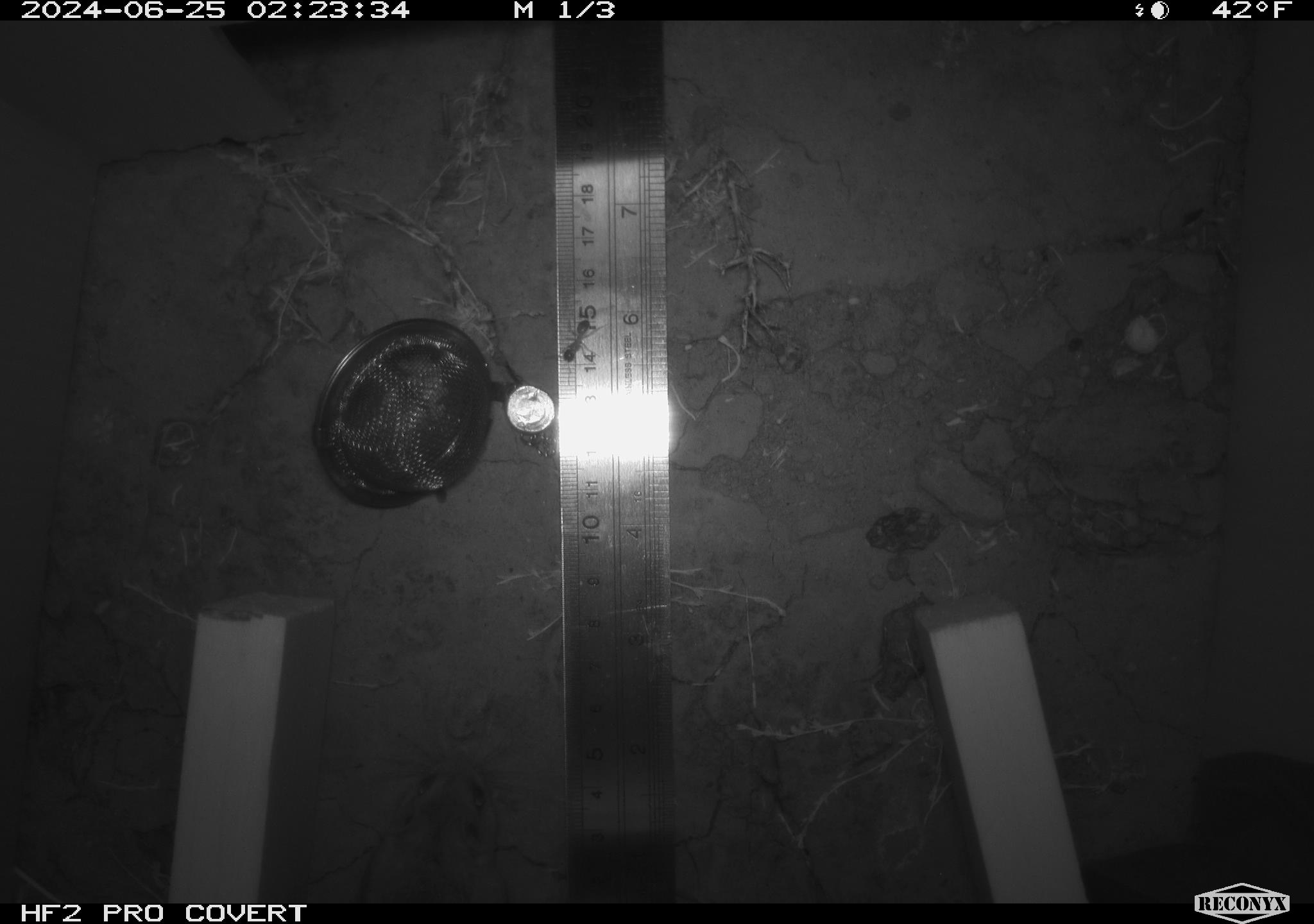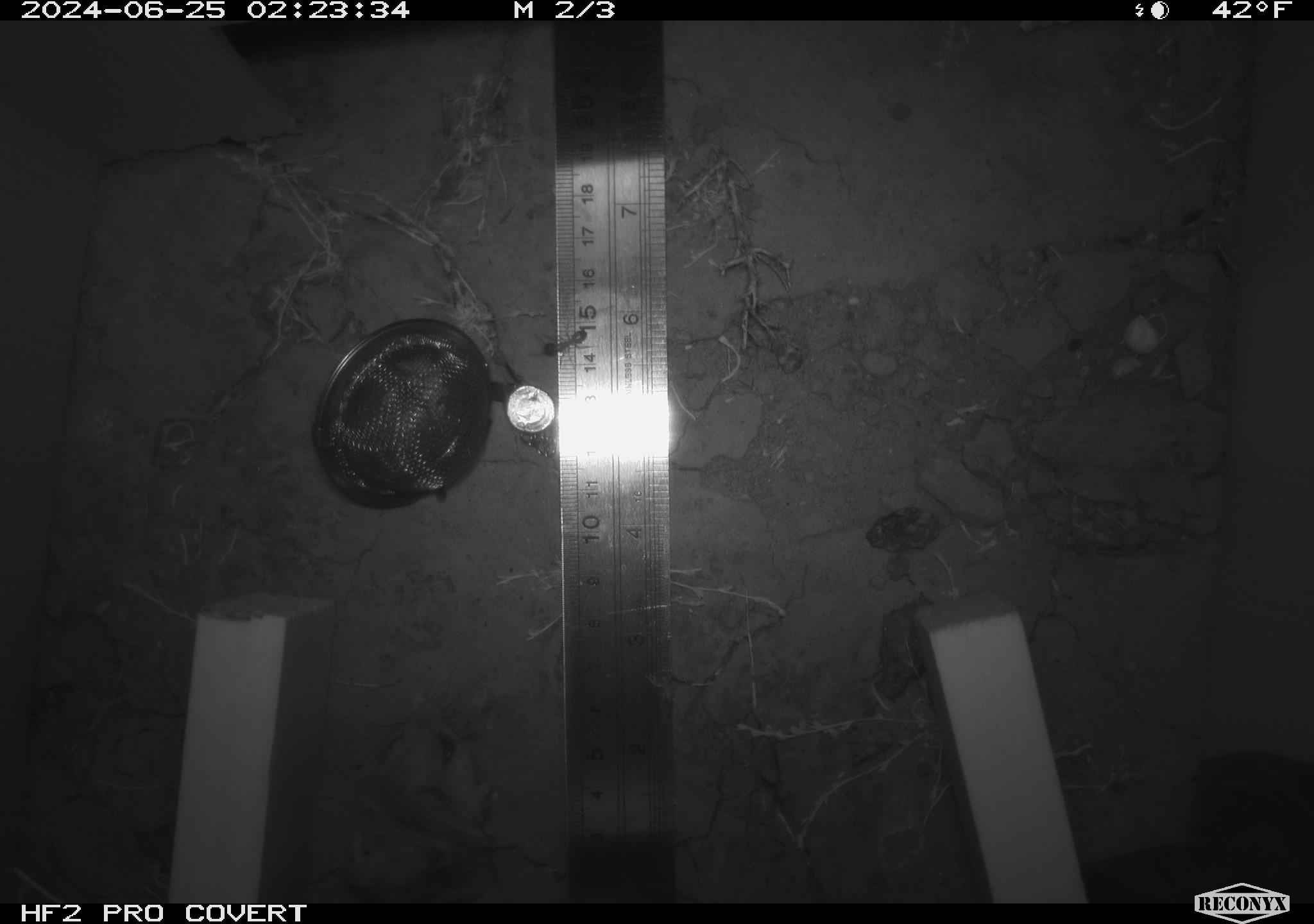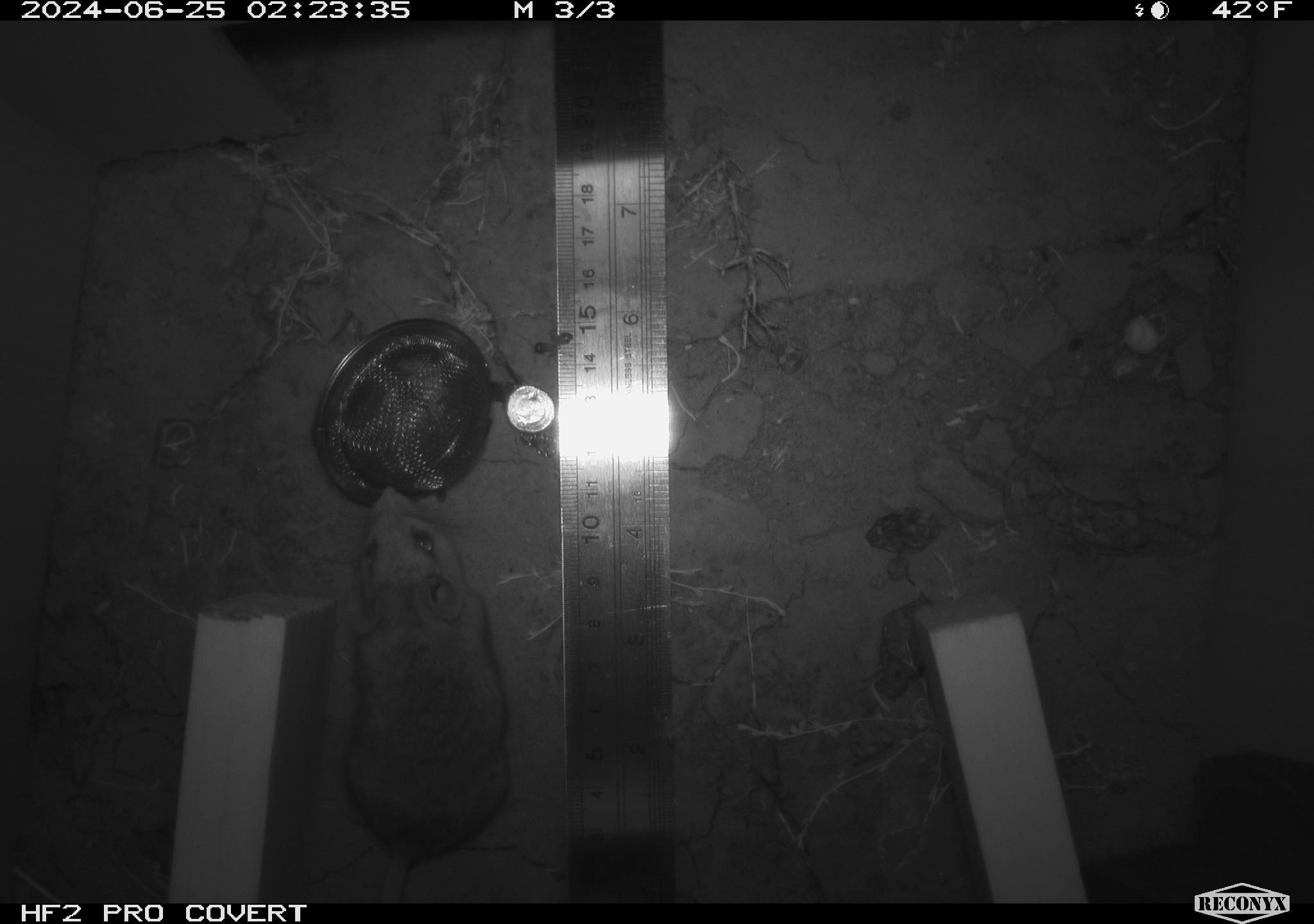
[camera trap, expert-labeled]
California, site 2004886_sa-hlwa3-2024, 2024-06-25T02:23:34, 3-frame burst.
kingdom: Animalia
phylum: Chordata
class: Mammalia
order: Rodentia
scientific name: Rodentia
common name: mouse species